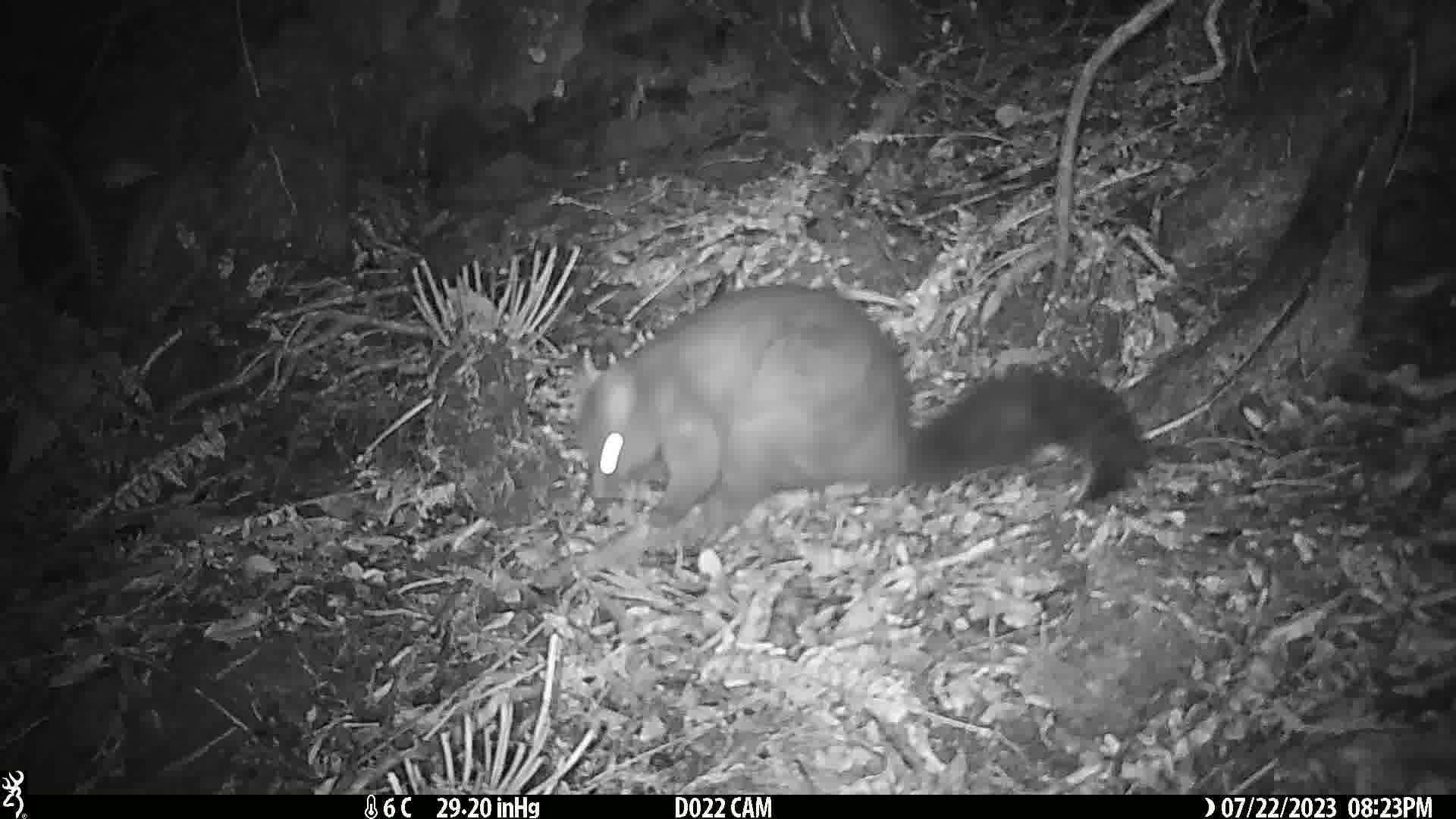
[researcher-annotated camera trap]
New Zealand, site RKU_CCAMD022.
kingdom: Animalia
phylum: Chordata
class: Mammalia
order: Diprotodontia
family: Phalangeridae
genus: Trichosurus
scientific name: Trichosurus vulpecula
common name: common brushtail possum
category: possum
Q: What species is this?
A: Possum (common brushtail possum) (Trichosurus vulpecula).